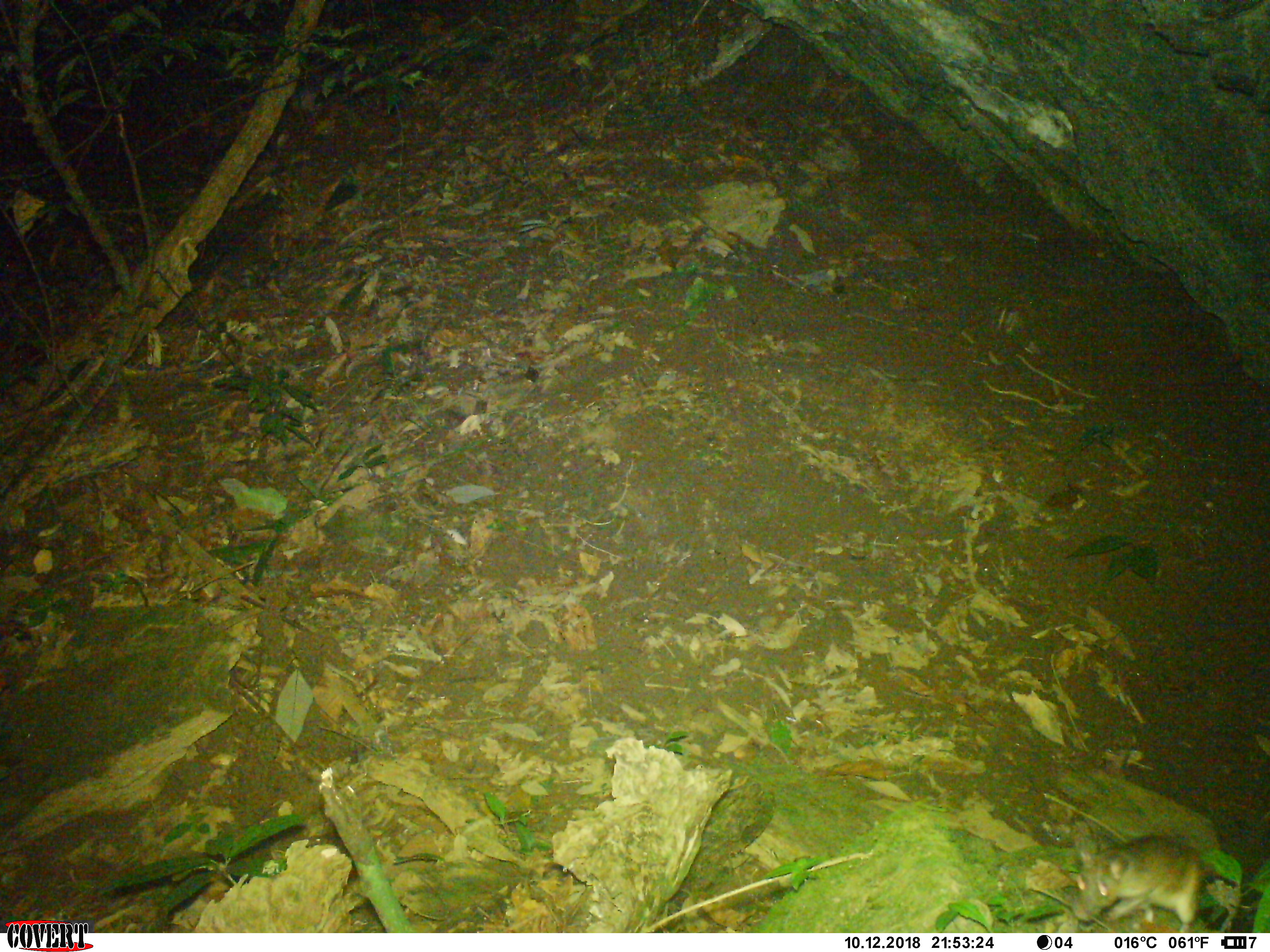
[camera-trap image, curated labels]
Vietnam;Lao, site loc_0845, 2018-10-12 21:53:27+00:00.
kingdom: Animalia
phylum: Chordata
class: Mammalia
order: Rodentia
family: Muridae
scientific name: Muridae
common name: old-world mice and rats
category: unidentified murid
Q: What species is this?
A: Unidentified murid (old-world mice and rats) (Muridae).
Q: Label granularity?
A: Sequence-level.